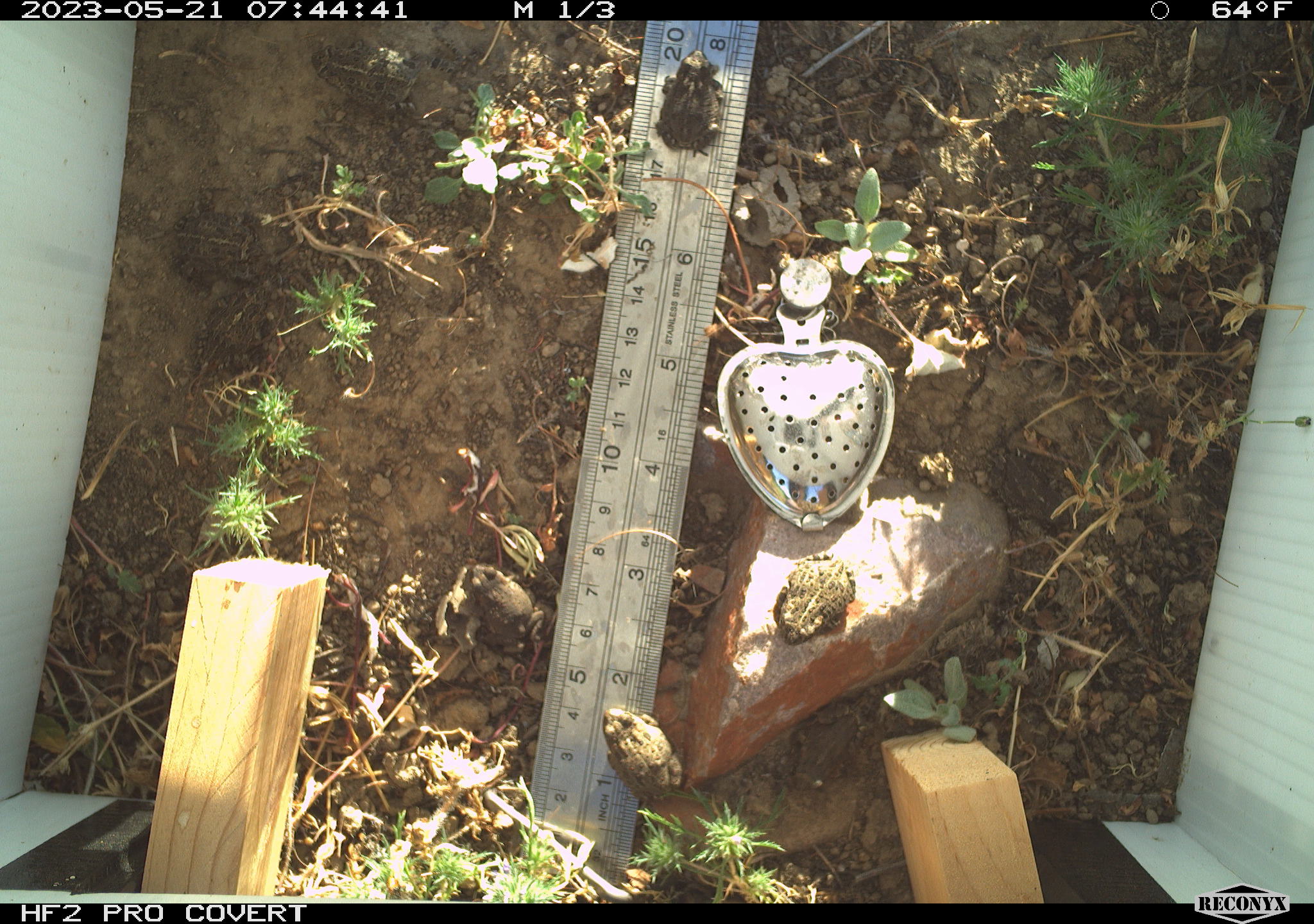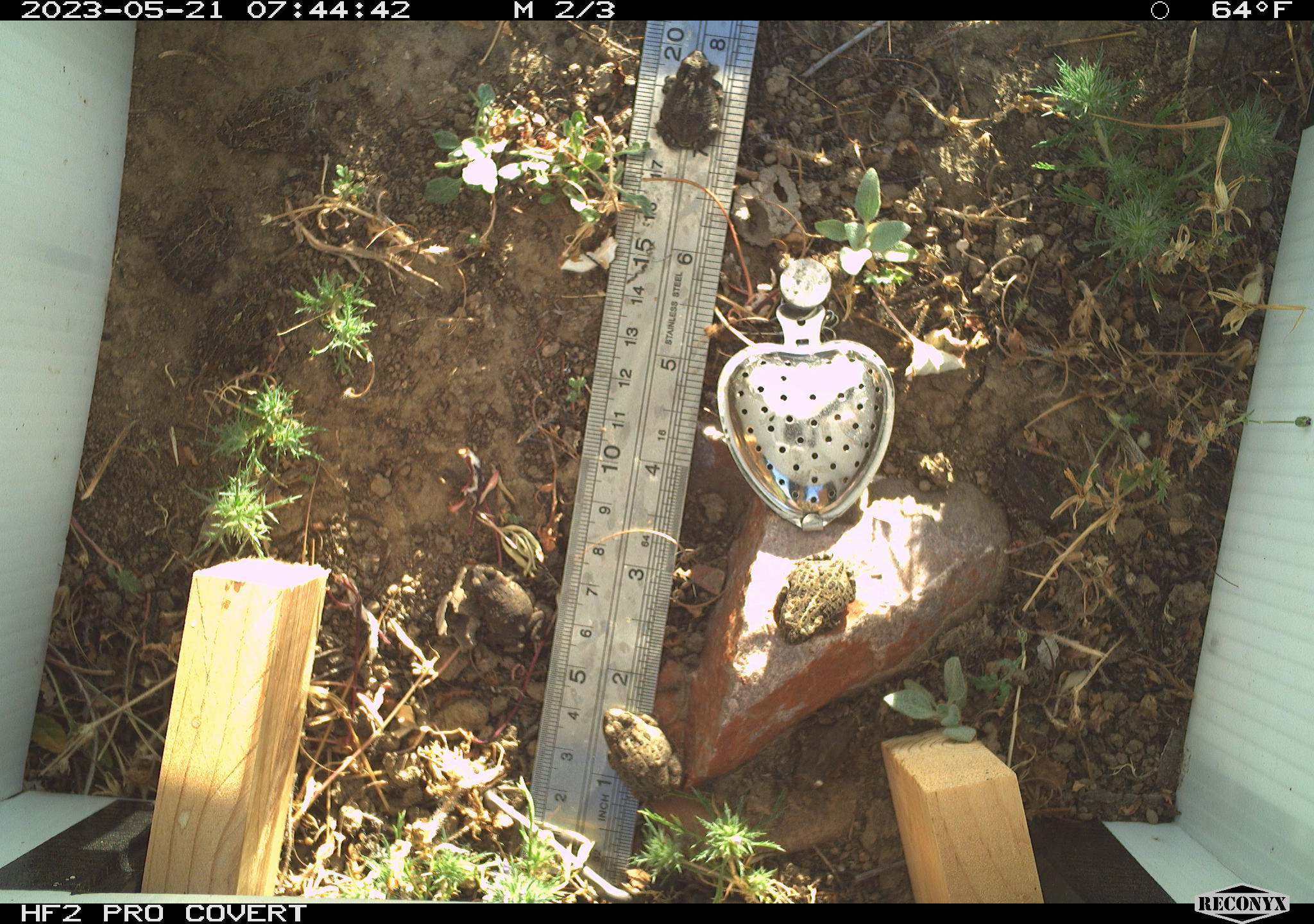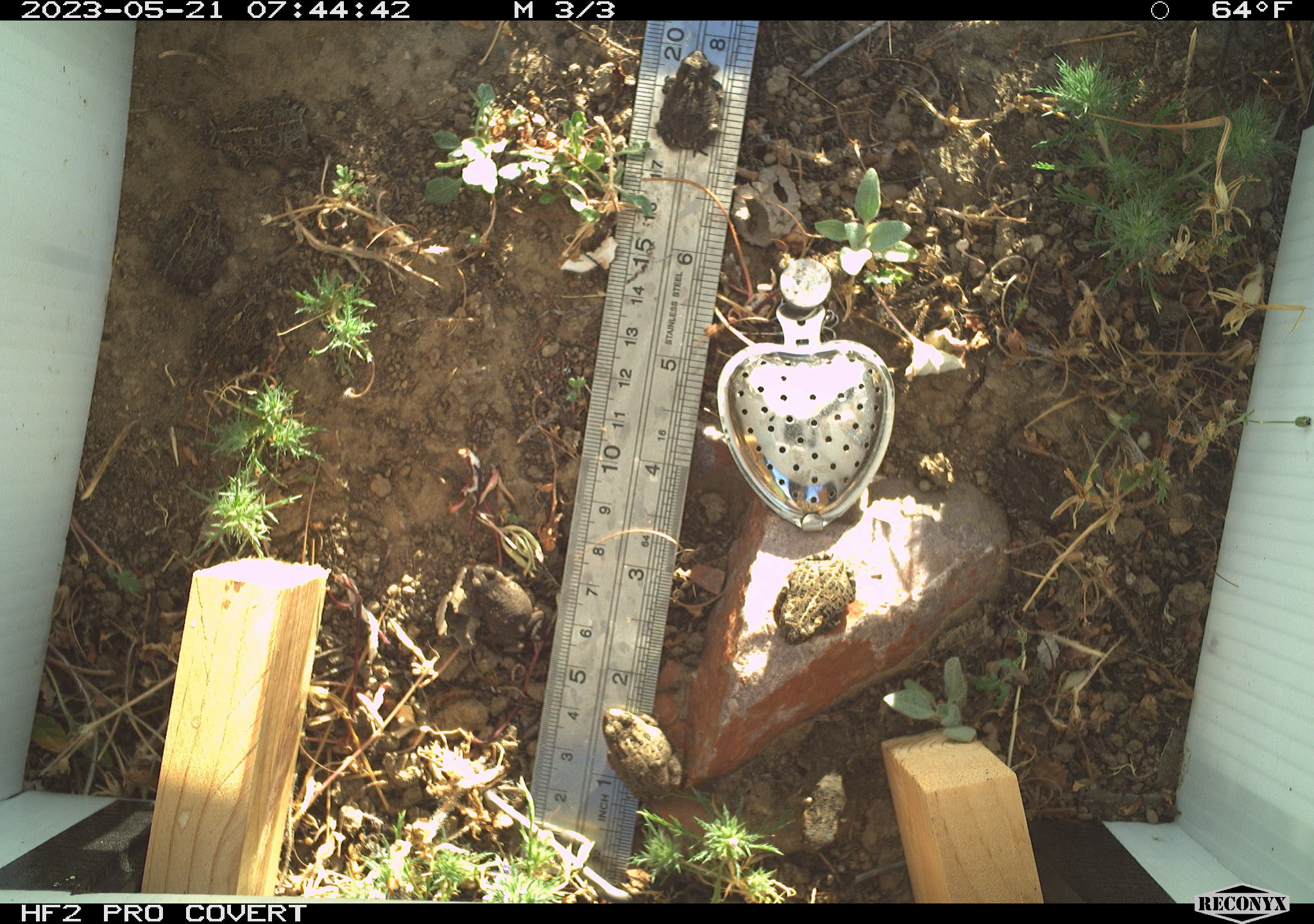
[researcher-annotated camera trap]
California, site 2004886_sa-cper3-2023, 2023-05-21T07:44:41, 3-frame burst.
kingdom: Animalia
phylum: Chordata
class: Amphibia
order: Anura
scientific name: Anura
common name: frogs